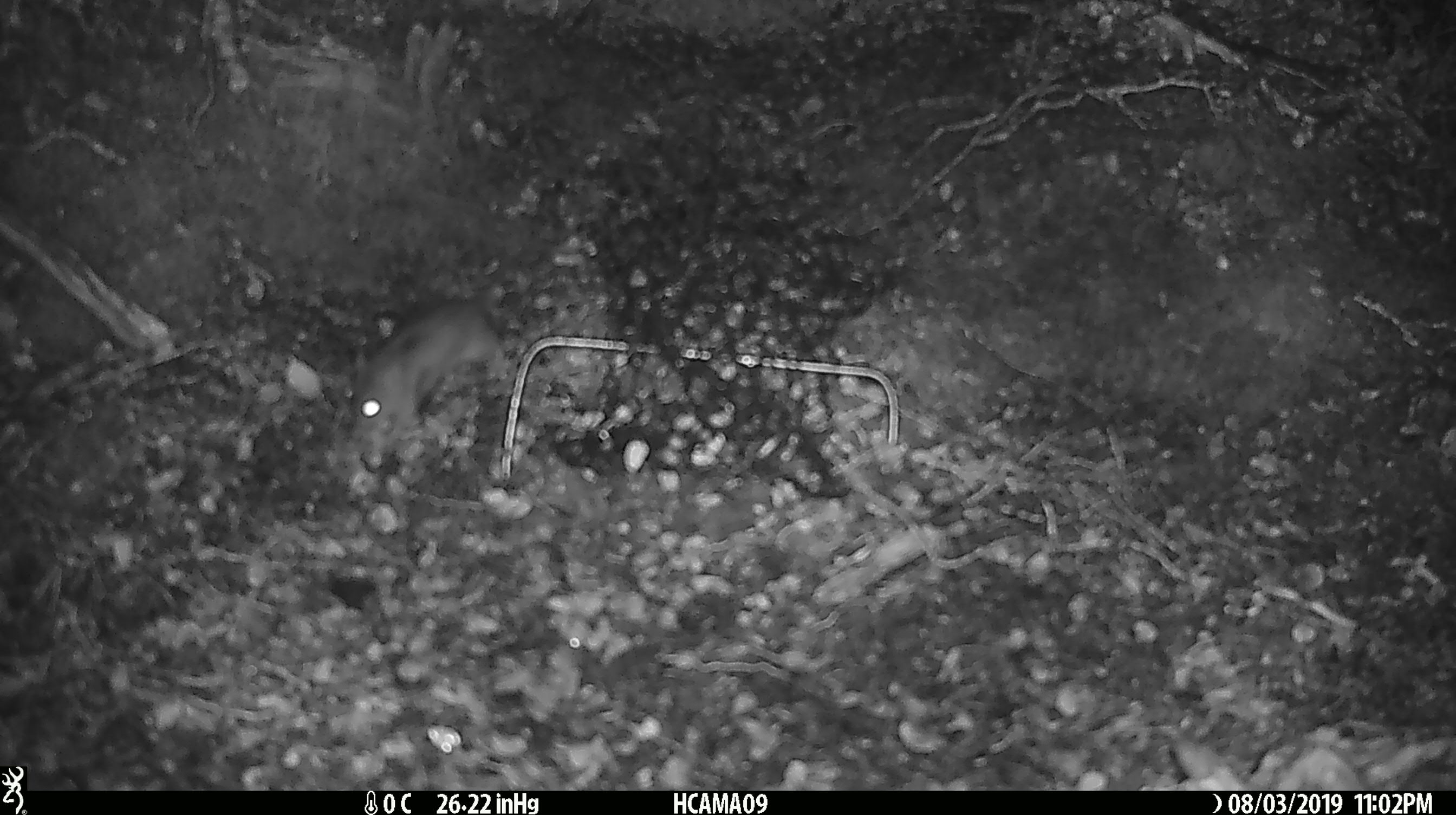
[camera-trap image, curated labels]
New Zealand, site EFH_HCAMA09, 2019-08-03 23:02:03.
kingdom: Animalia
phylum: Chordata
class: Mammalia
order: Rodentia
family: Muridae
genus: Mus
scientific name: Mus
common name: mouse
Mouse (Mus).